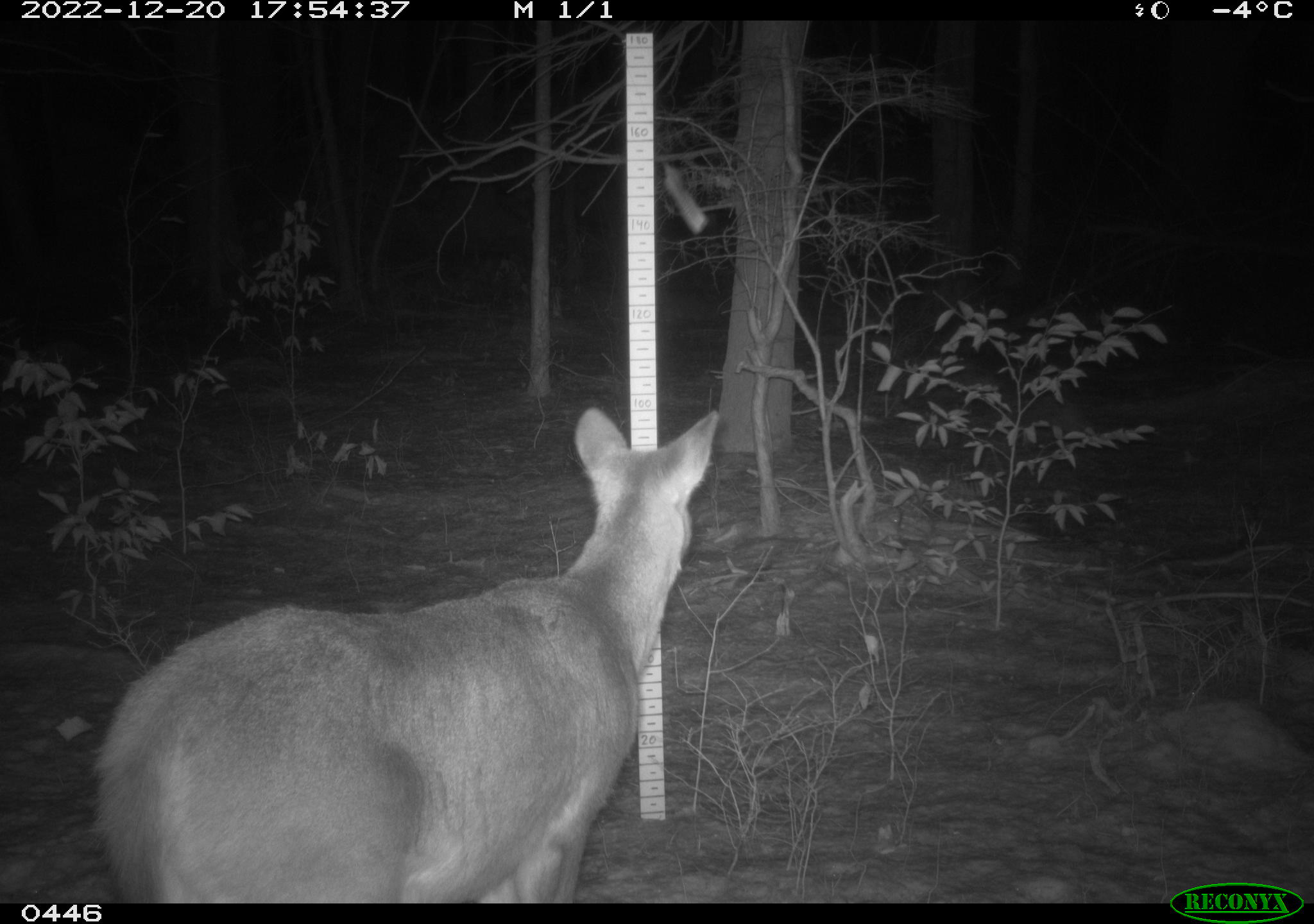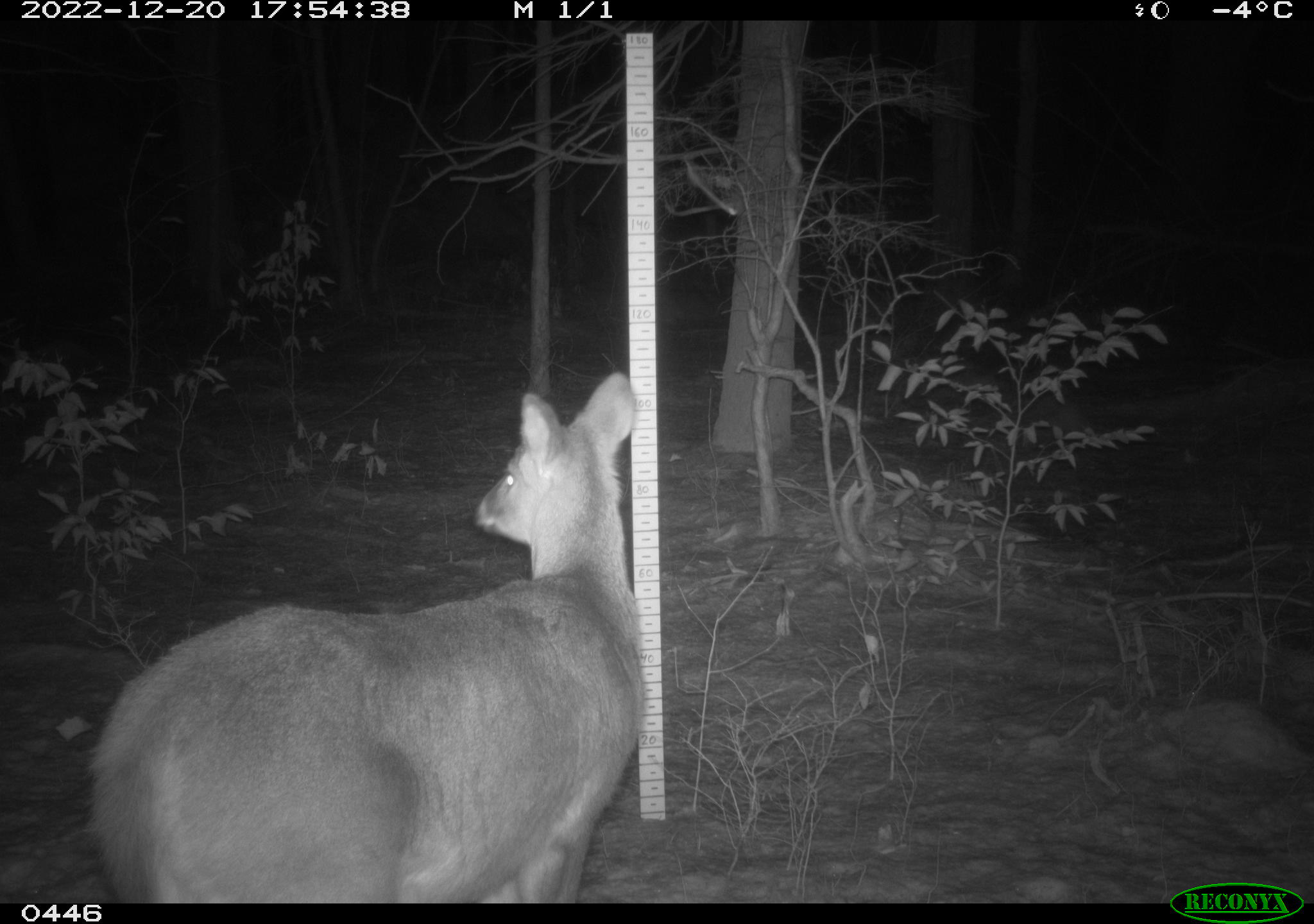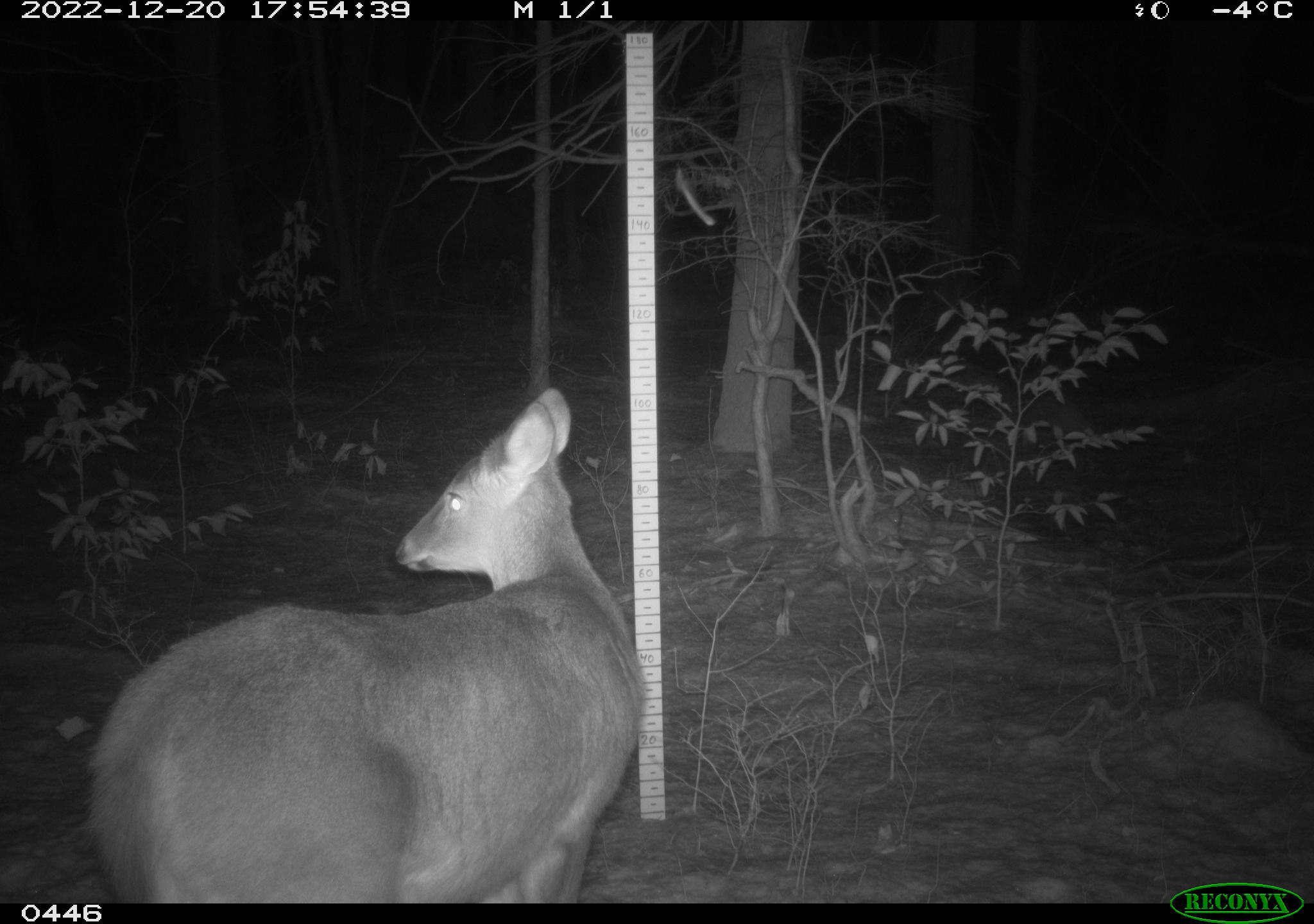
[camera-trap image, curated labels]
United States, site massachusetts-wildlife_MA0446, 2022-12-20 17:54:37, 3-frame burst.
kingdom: Animalia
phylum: Chordata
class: Mammalia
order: Artiodactyla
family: Cervidae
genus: Odocoileus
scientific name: Odocoileus virginianus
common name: white-tailed deer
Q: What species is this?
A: White-tailed deer (Odocoileus virginianus).